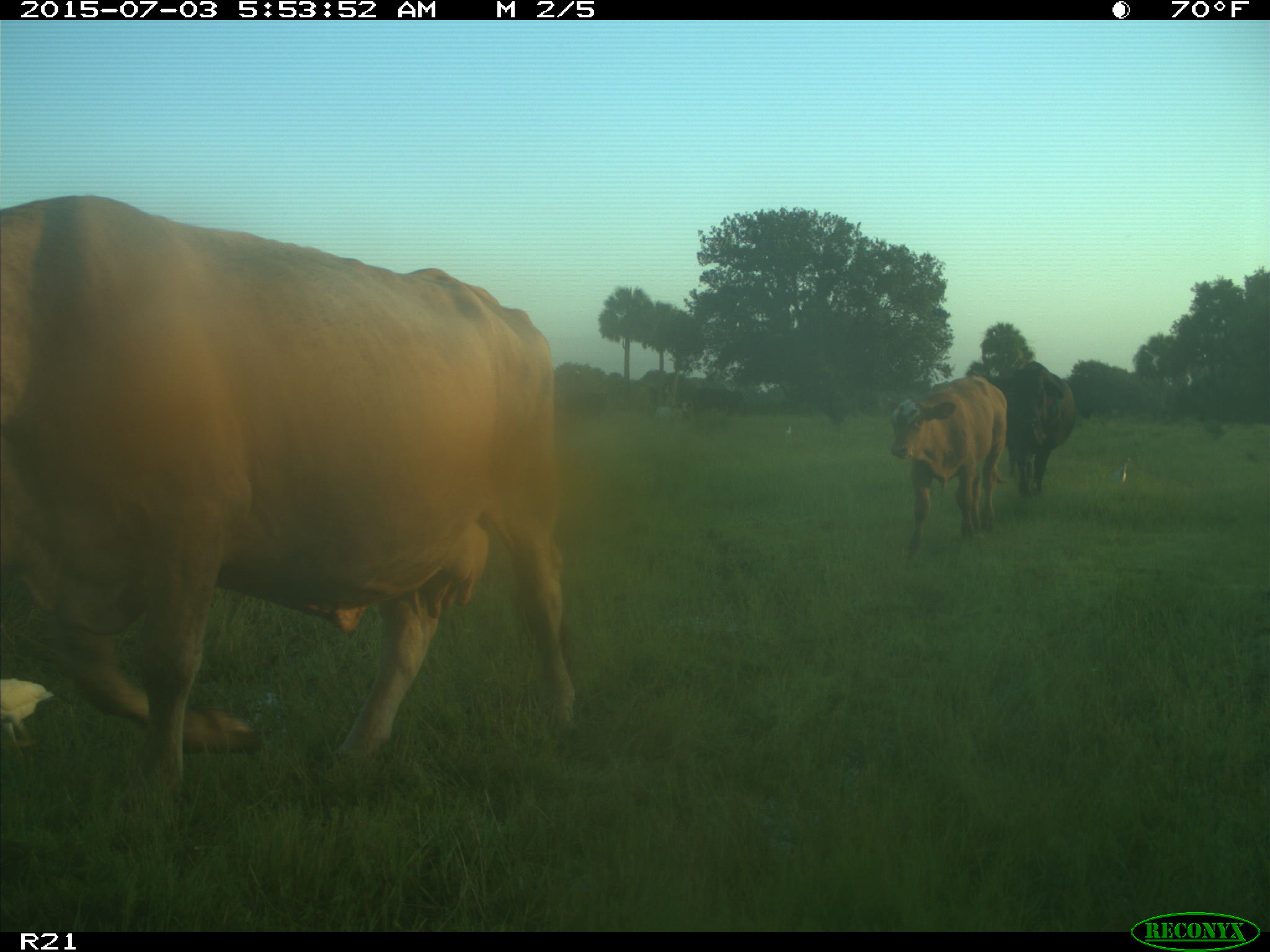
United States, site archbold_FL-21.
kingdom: Animalia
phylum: Chordata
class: Mammalia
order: Artiodactyla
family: Bovidae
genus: Bos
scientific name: Bos taurus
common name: domestic cow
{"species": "Bos taurus (domestic cow)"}